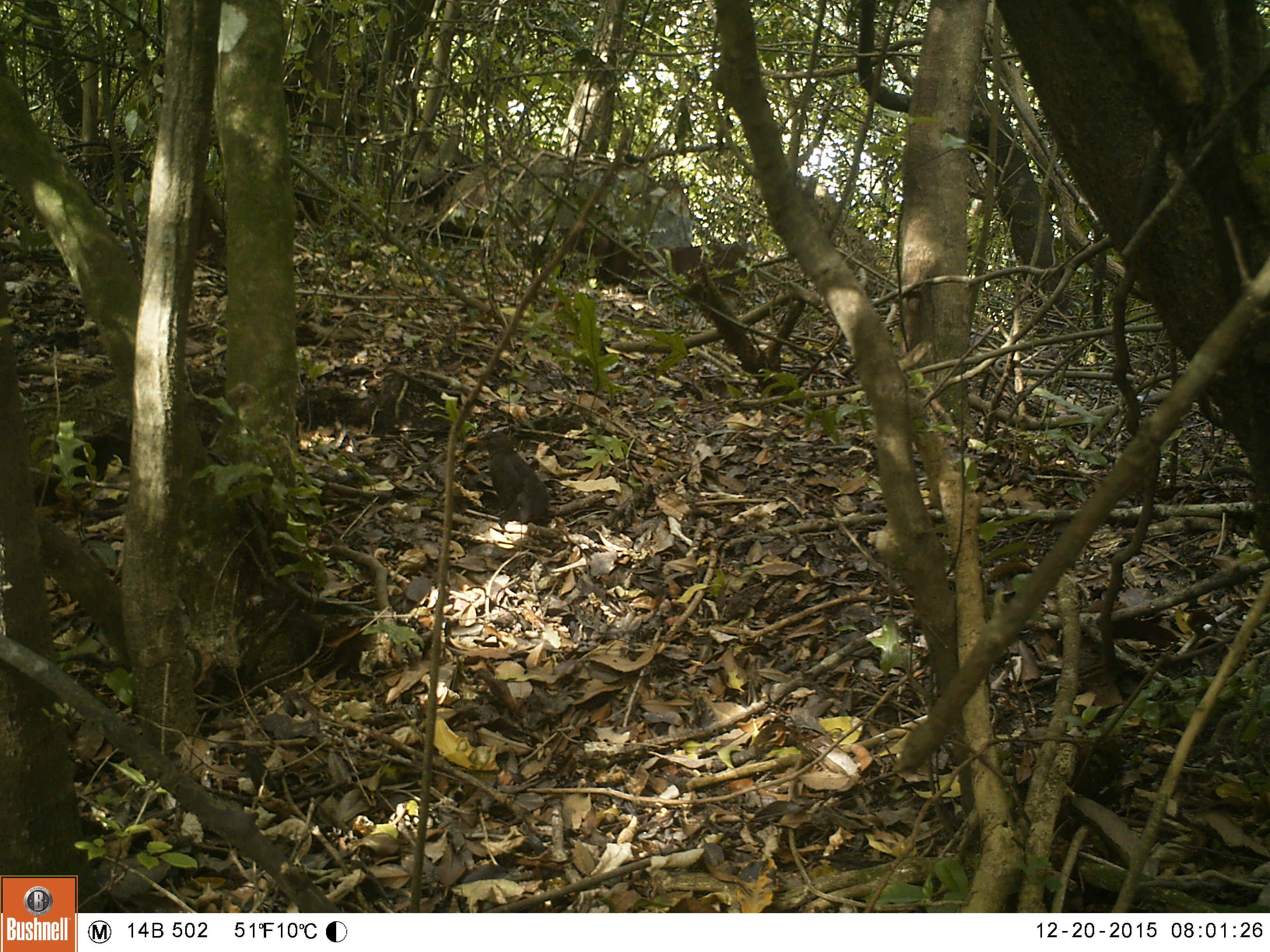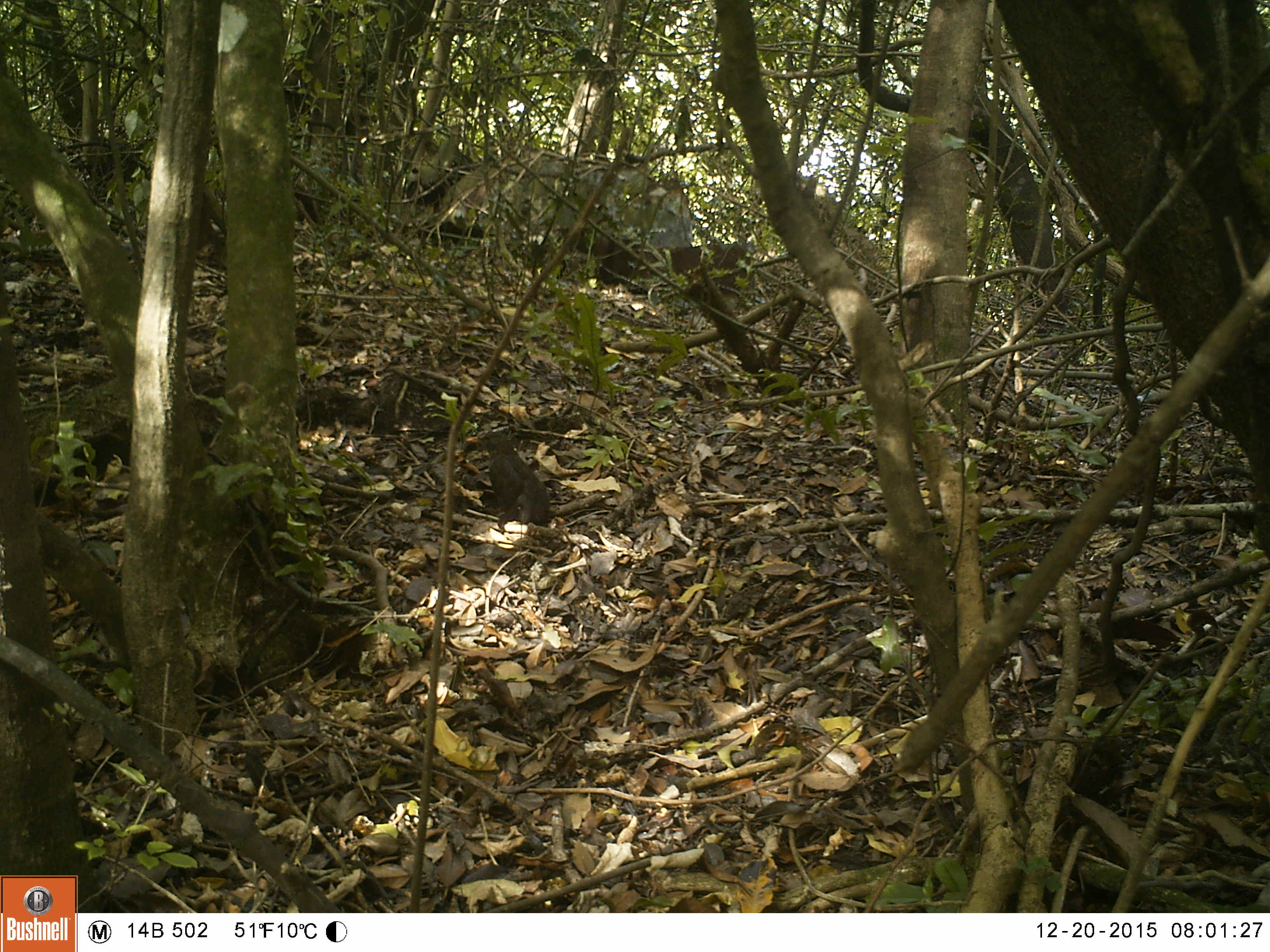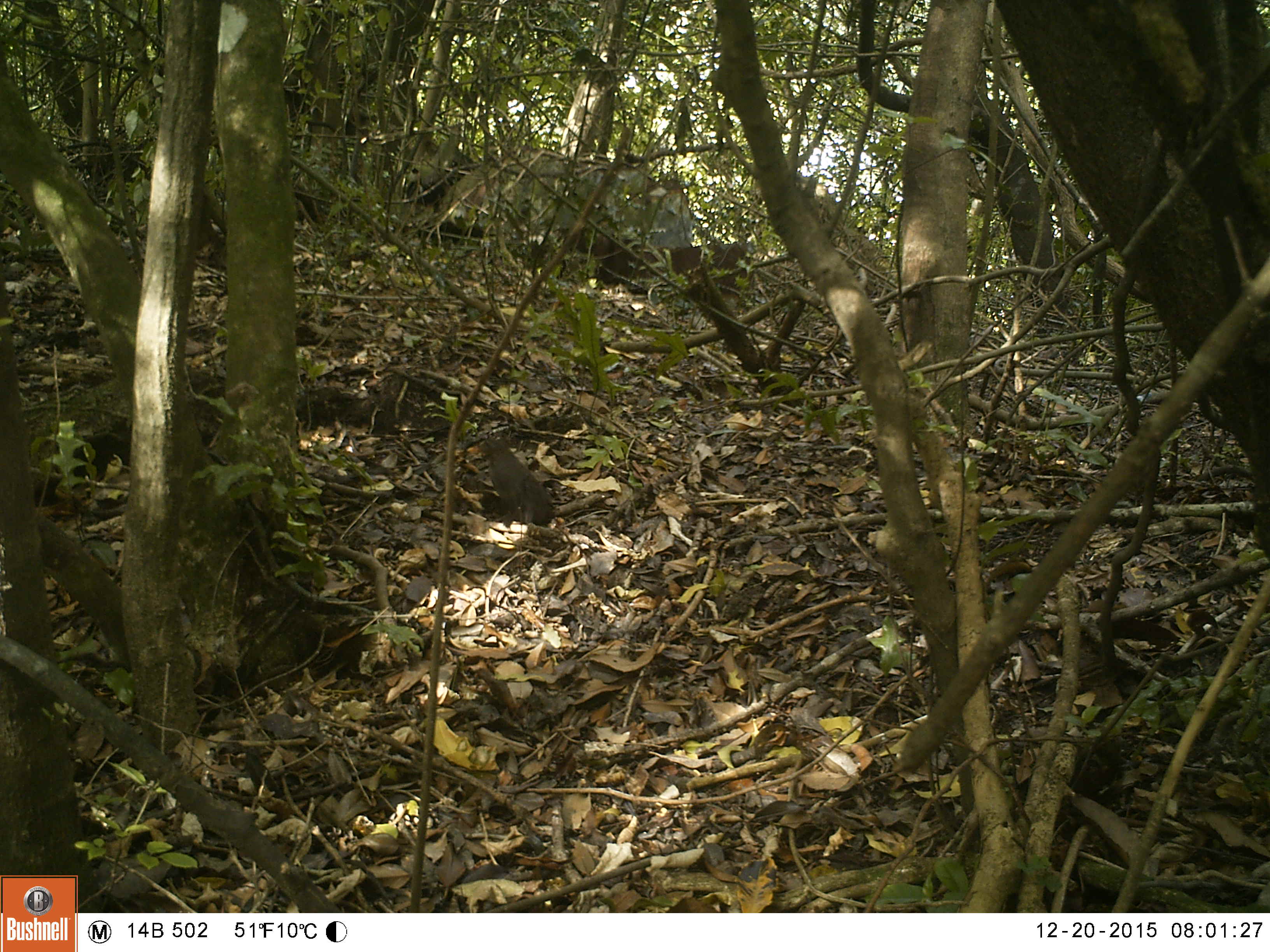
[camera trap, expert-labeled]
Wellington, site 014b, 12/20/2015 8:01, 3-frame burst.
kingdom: Animalia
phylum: Chordata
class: Aves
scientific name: Aves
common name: bird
Bird (Aves).